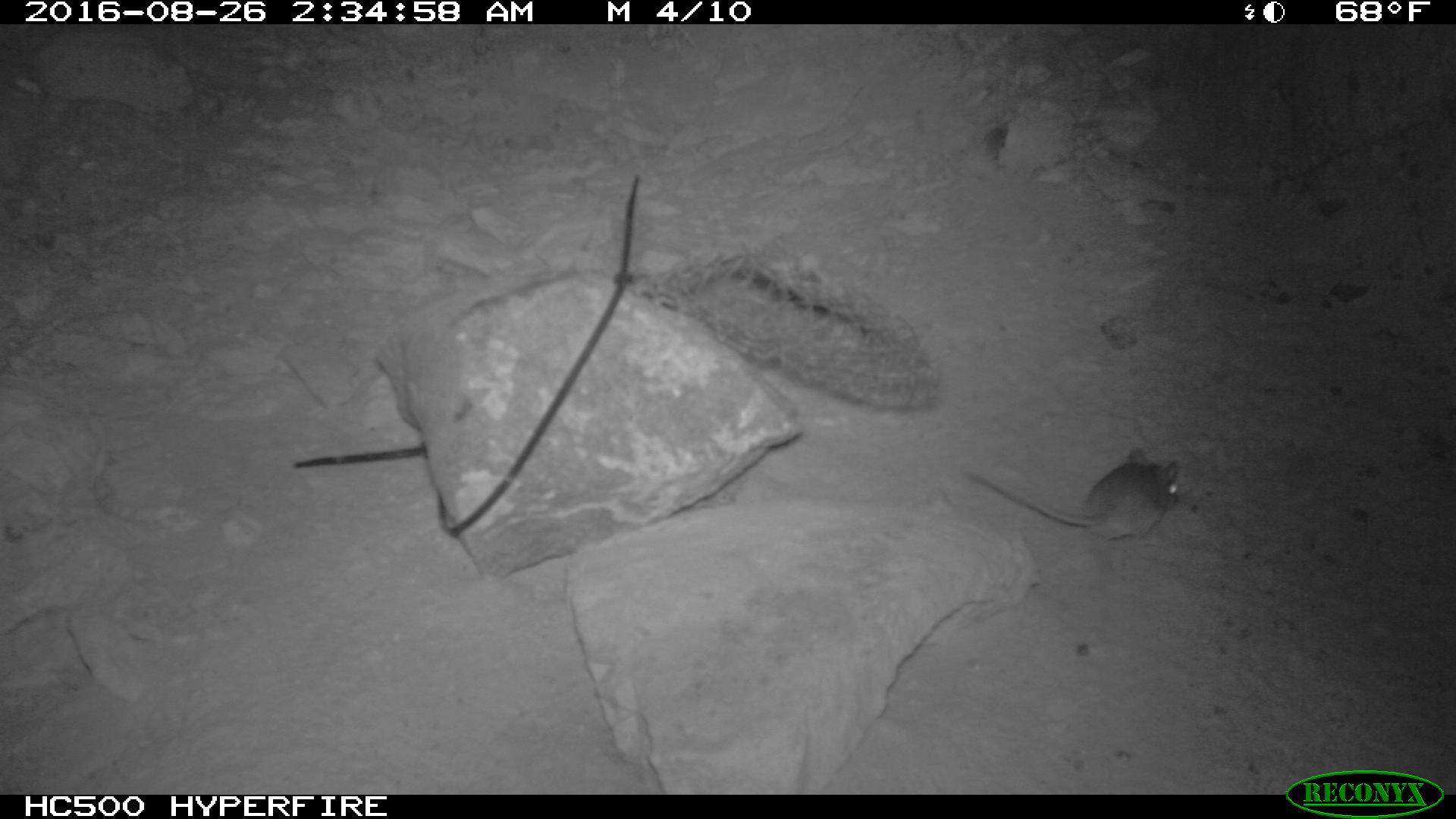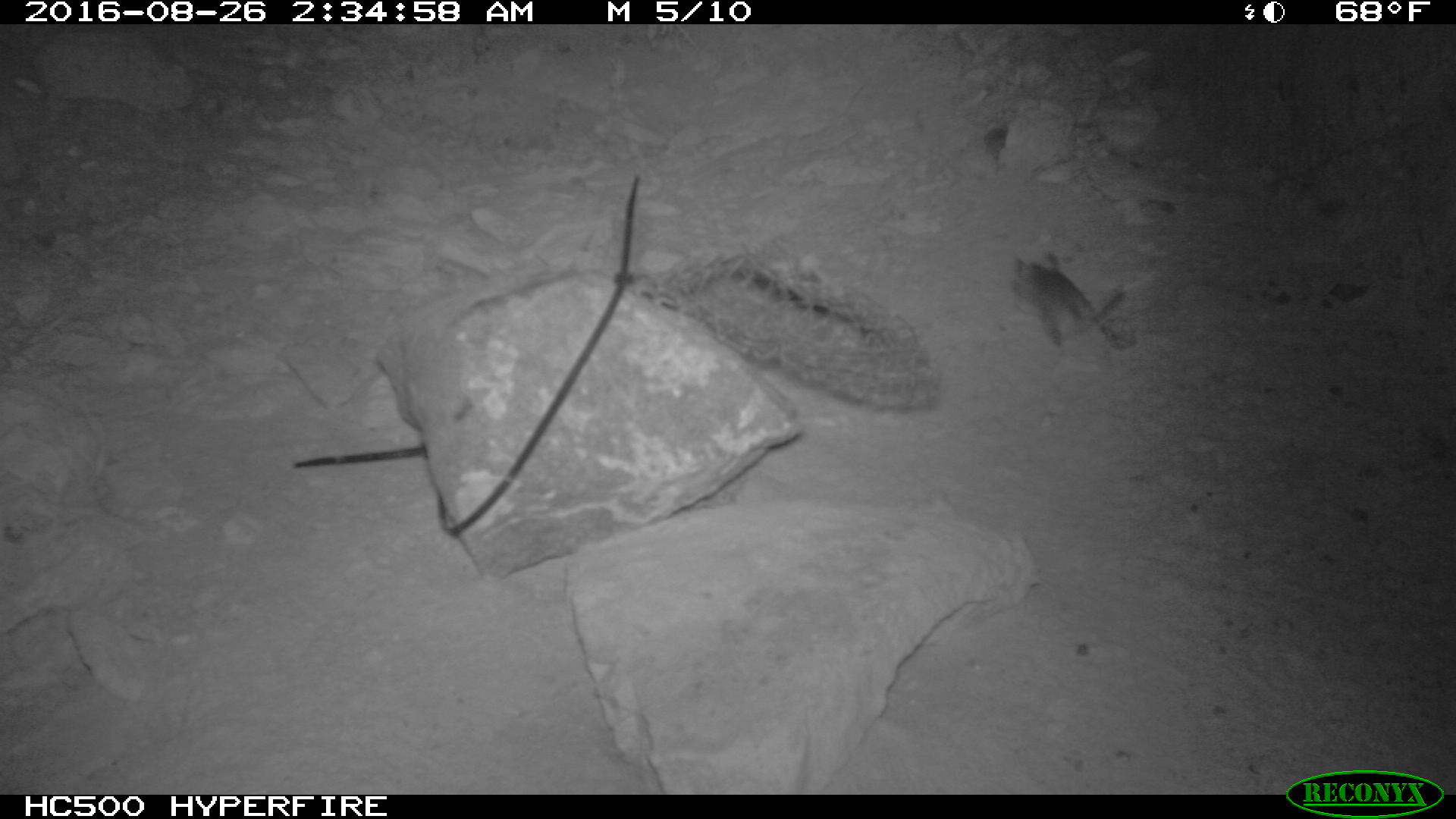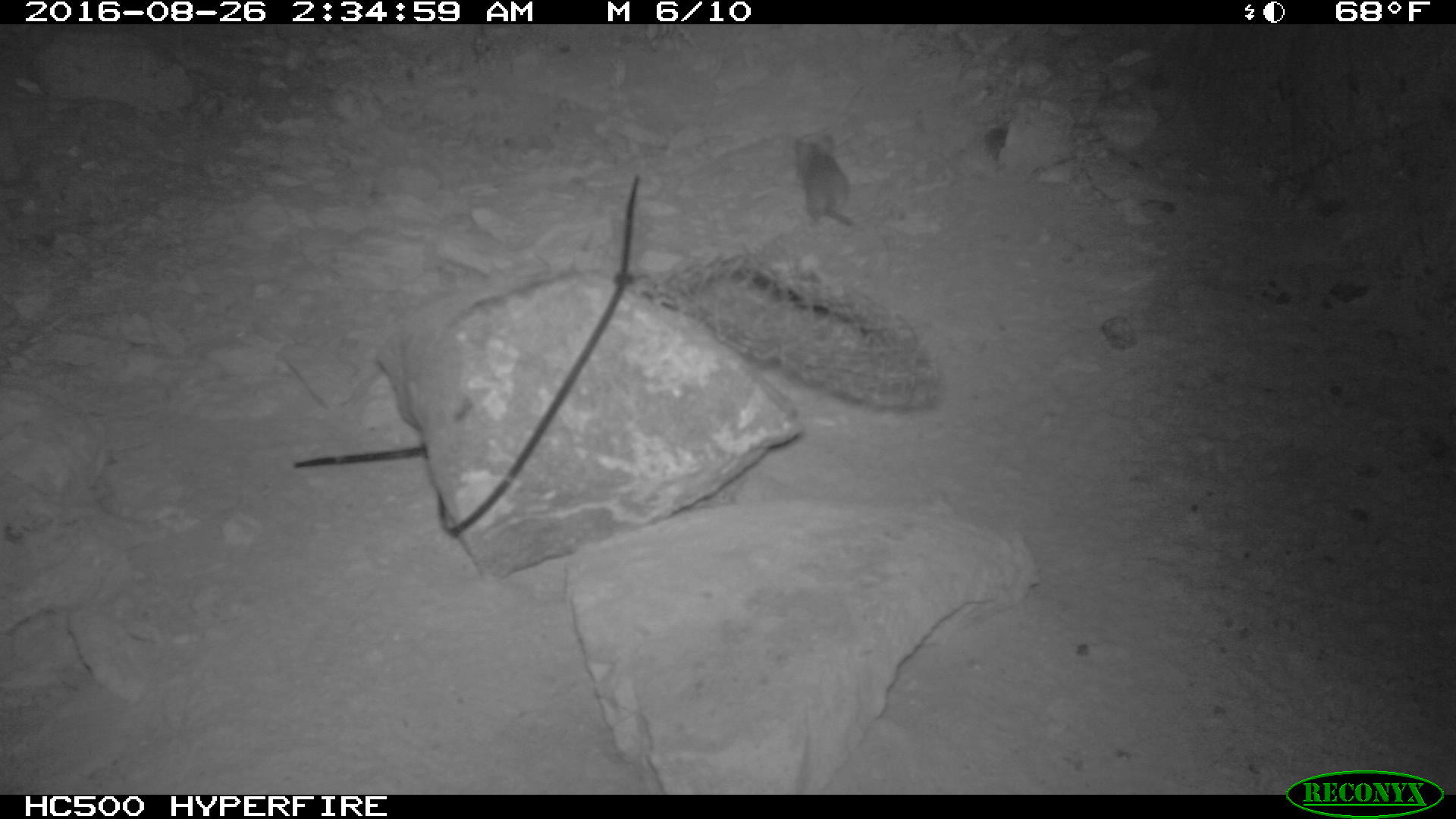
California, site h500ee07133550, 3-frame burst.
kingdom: Animalia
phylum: Chordata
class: Mammalia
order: Rodentia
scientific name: Rodentia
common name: rodent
Rodent (Rodentia).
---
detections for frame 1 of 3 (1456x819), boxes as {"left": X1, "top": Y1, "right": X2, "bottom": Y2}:
rodent: {"left": 960, "top": 445, "right": 1180, "bottom": 544}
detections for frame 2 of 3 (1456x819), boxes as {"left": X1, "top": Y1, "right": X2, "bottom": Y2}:
rodent: {"left": 1009, "top": 252, "right": 1127, "bottom": 344}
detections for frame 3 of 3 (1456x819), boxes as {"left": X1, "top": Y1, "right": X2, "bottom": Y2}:
rodent: {"left": 788, "top": 127, "right": 858, "bottom": 231}